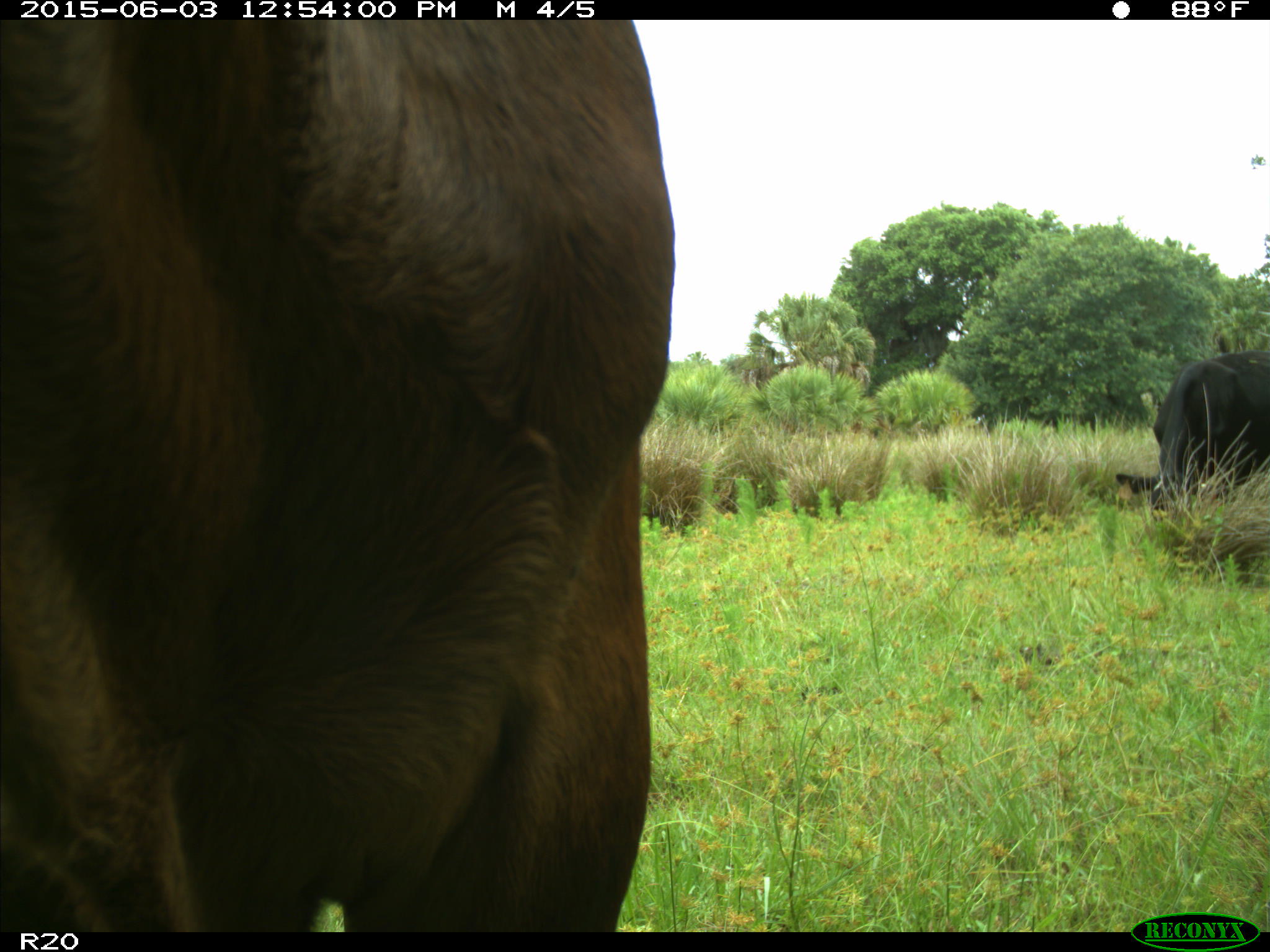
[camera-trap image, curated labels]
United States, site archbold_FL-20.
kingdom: Animalia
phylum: Chordata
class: Mammalia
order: Artiodactyla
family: Bovidae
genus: Bos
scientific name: Bos taurus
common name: domestic cow